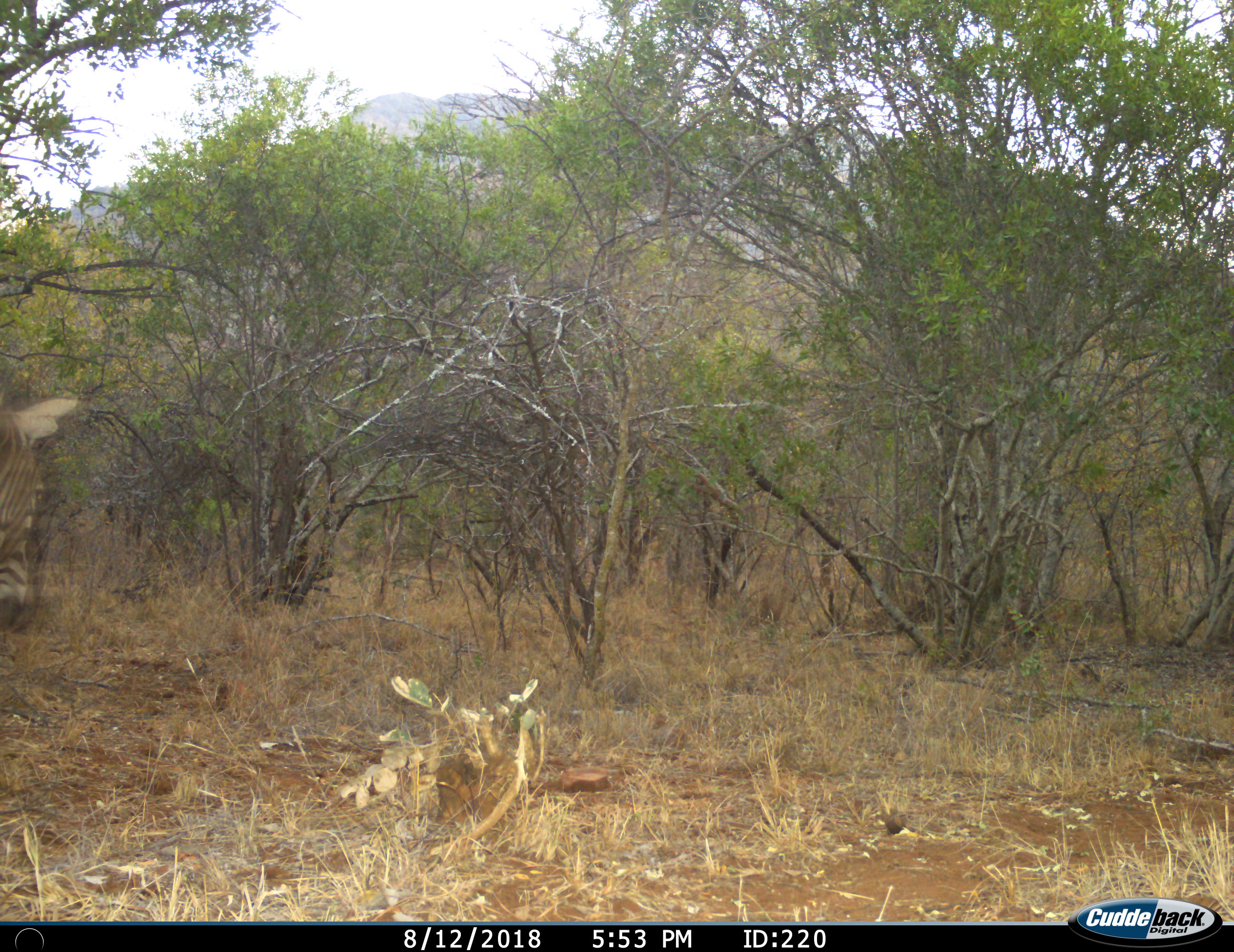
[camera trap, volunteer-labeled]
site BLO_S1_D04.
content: unidentified animal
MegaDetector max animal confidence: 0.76